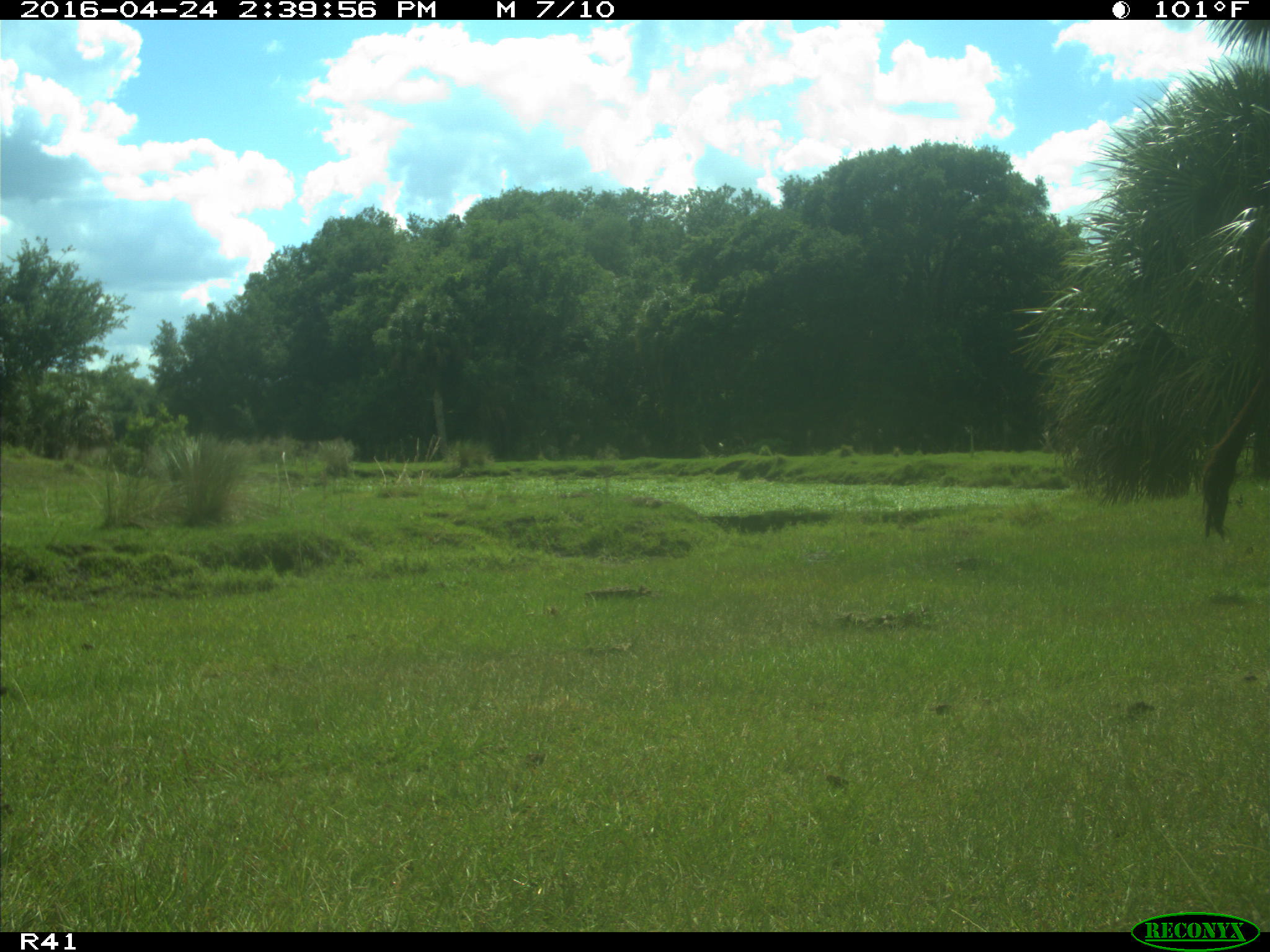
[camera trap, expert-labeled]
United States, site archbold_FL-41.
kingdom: Animalia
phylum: Chordata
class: Mammalia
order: Artiodactyla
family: Bovidae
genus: Bos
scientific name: Bos taurus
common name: domestic cow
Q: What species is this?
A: Bos taurus (domestic cow).